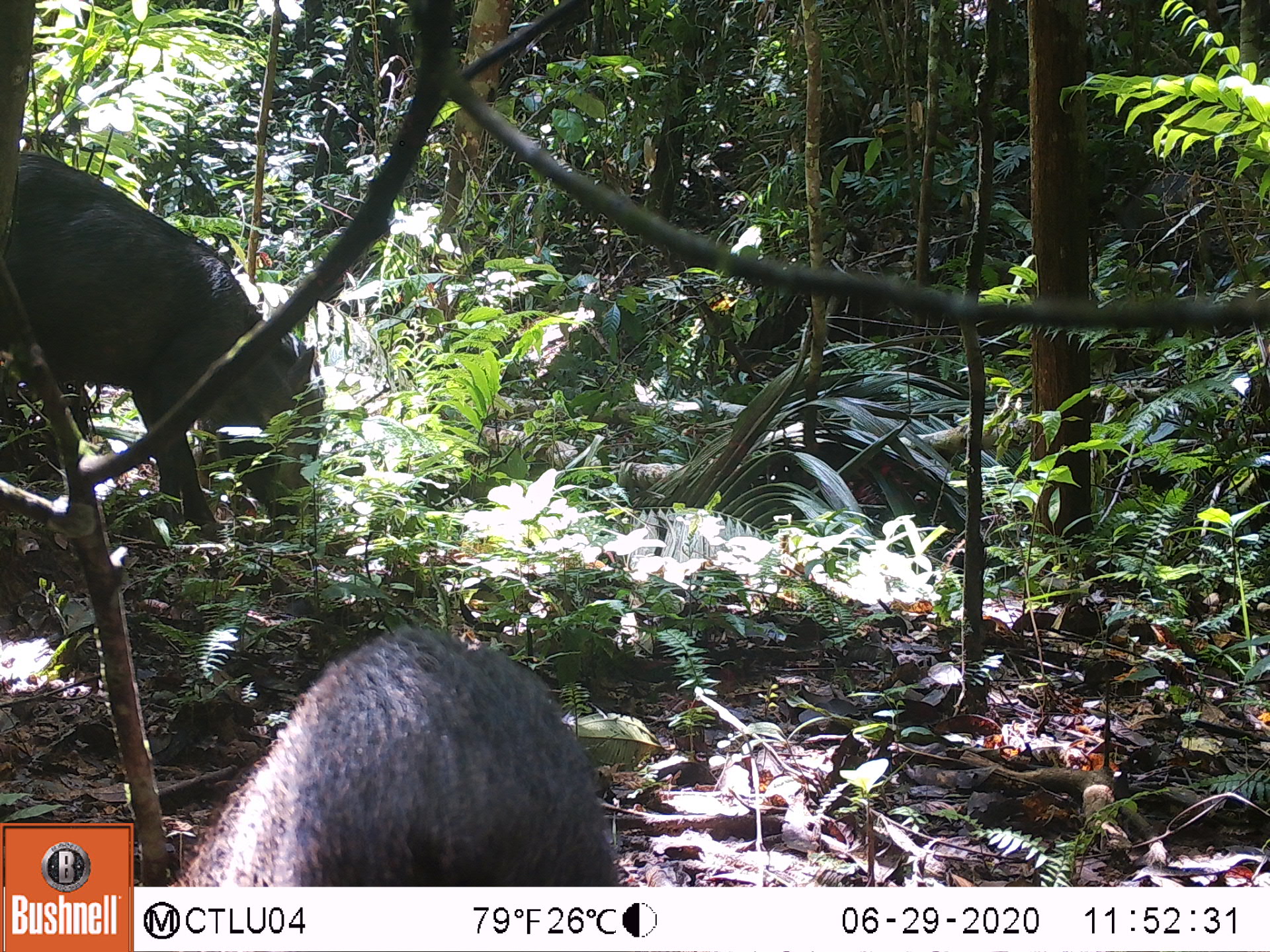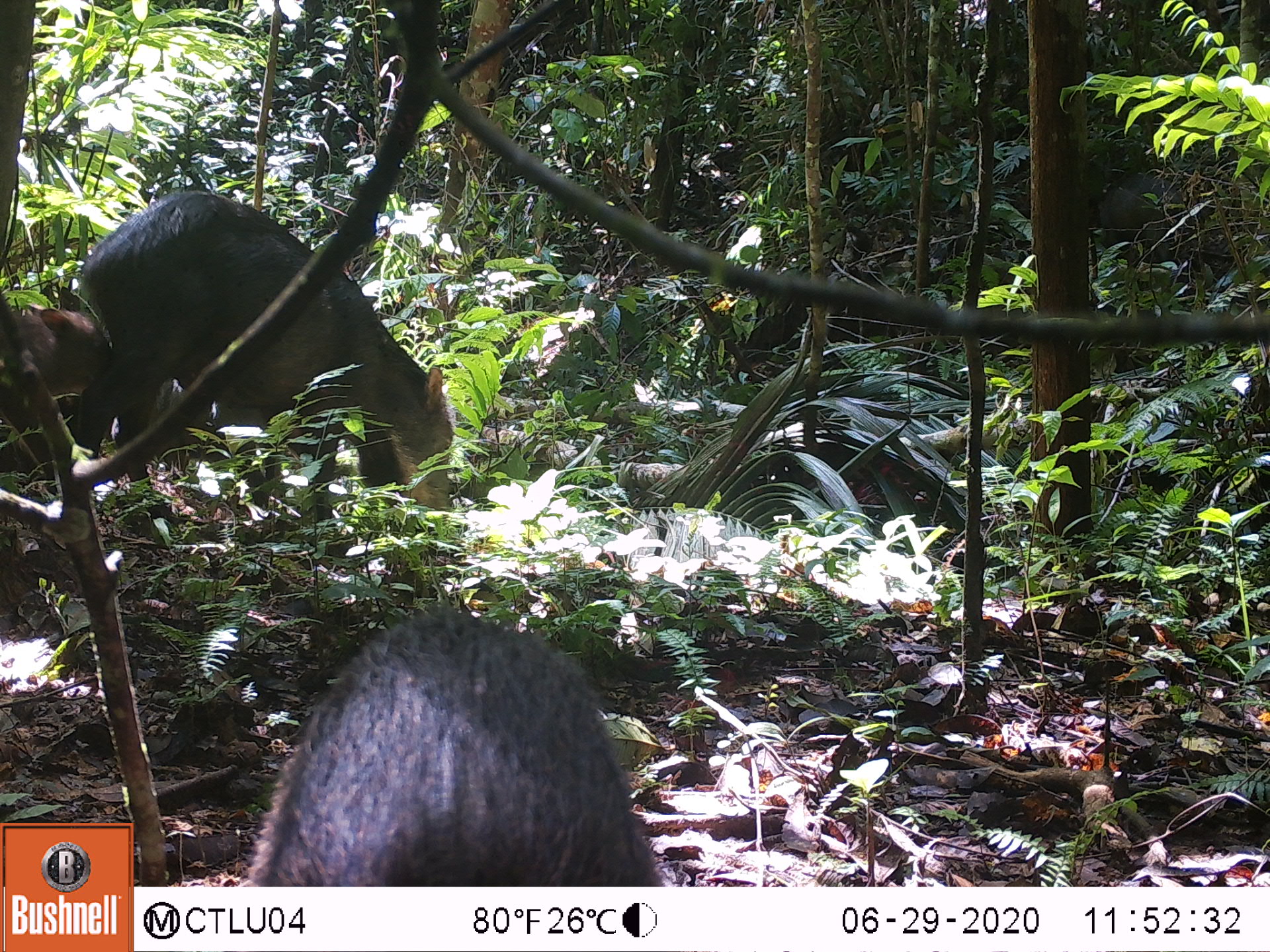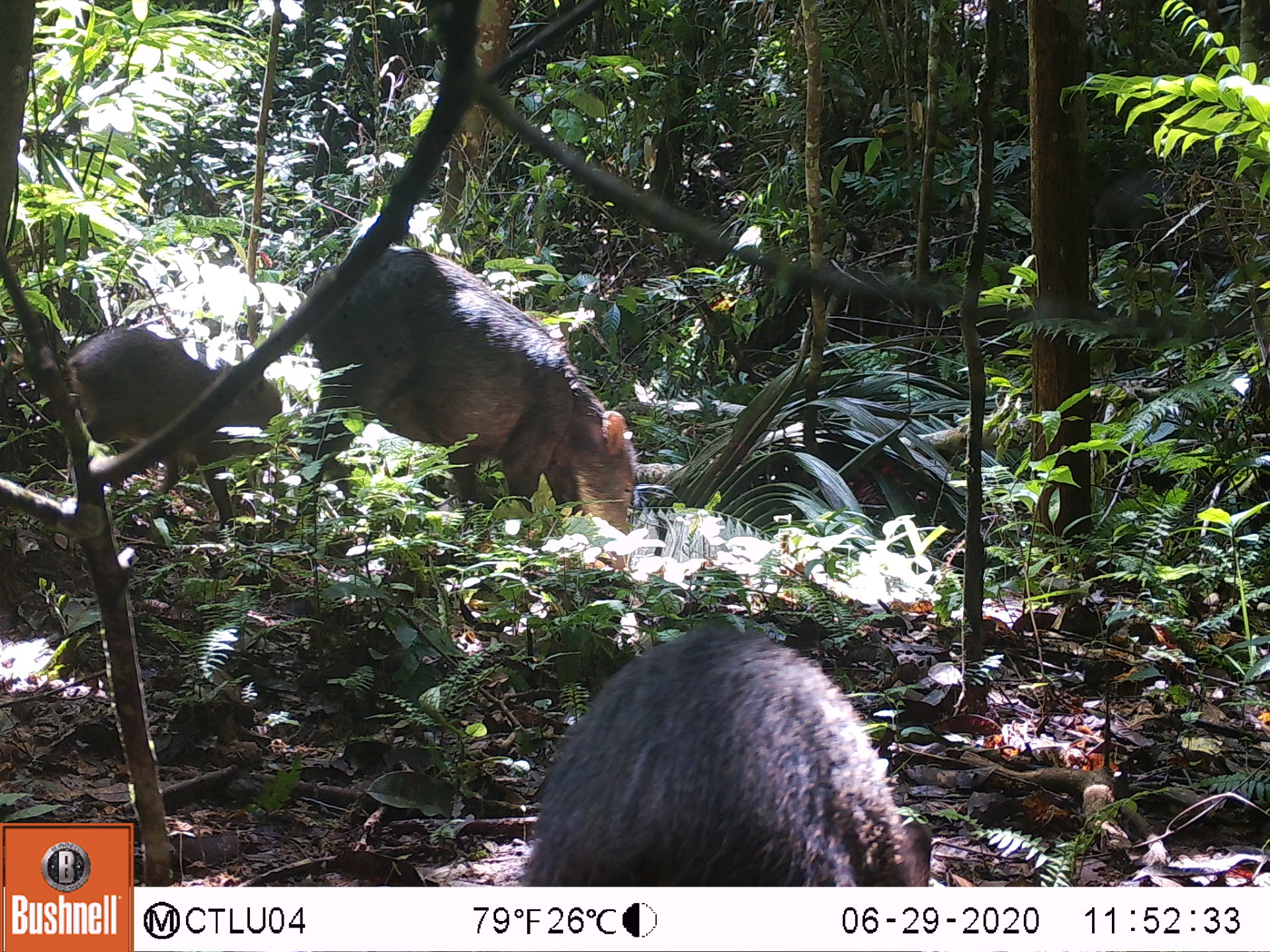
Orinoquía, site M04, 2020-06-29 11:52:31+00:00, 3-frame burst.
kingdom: Animalia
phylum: Chordata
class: Mammalia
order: Artiodactyla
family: Tayassuidae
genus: Tayassu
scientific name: Tayassu pecari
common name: white-lipped peccary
White-lipped peccary (Tayassu pecari).